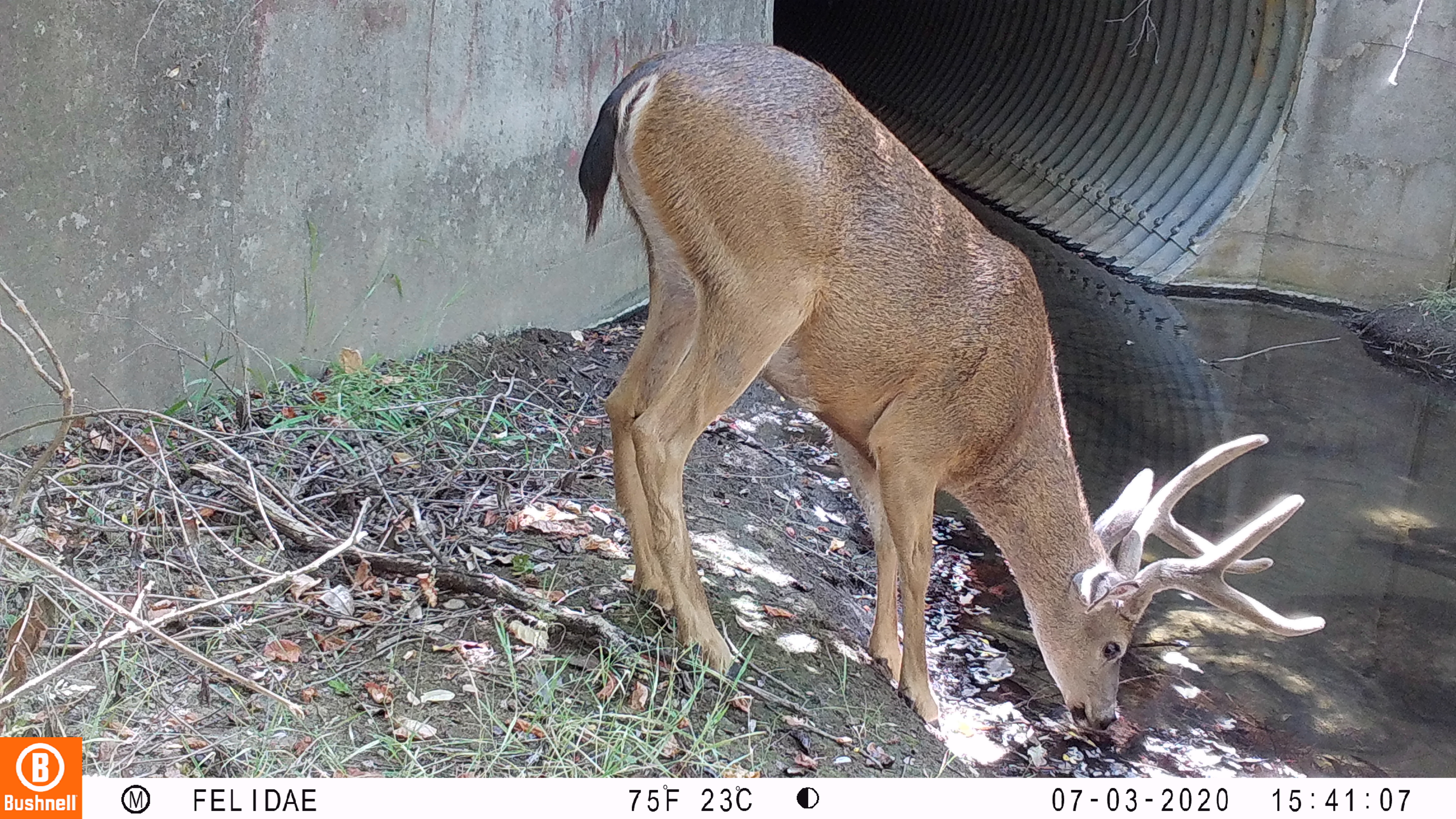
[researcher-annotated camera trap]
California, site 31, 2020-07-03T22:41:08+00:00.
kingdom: Animalia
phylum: Chordata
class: Mammalia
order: Artiodactyla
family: Cervidae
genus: Odocoileus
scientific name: Odocoileus hemionus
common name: mule deer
Mule deer (Odocoileus hemionus).